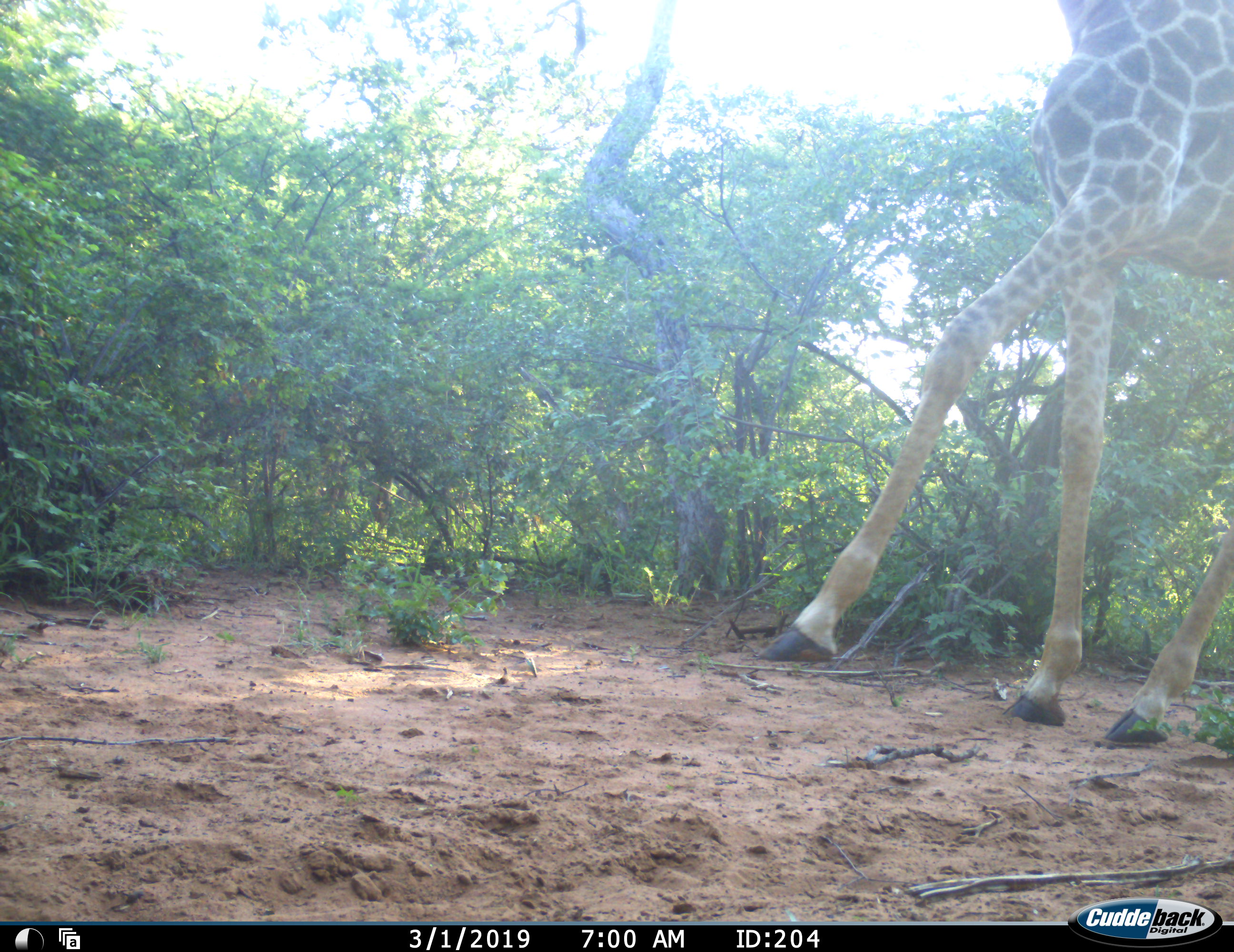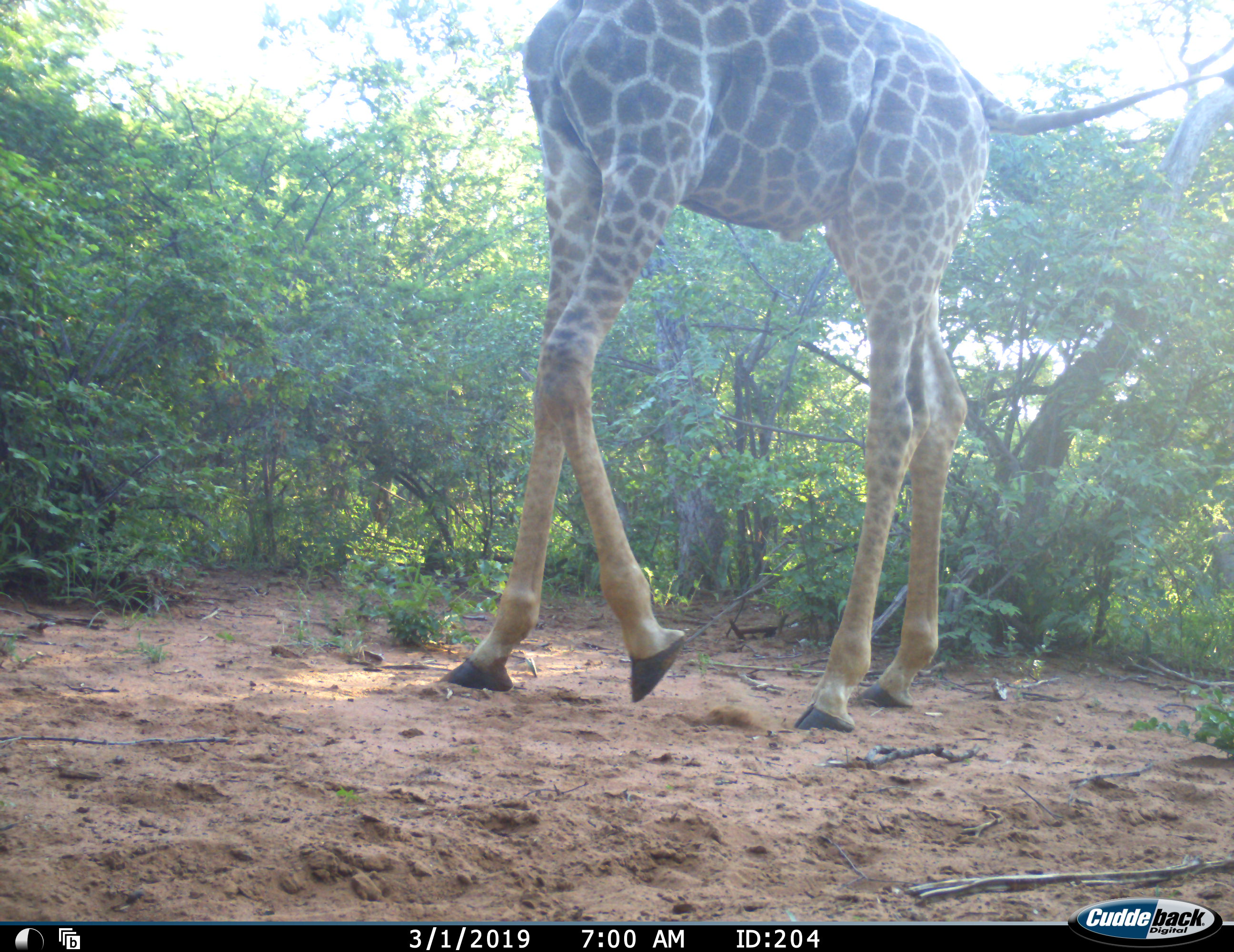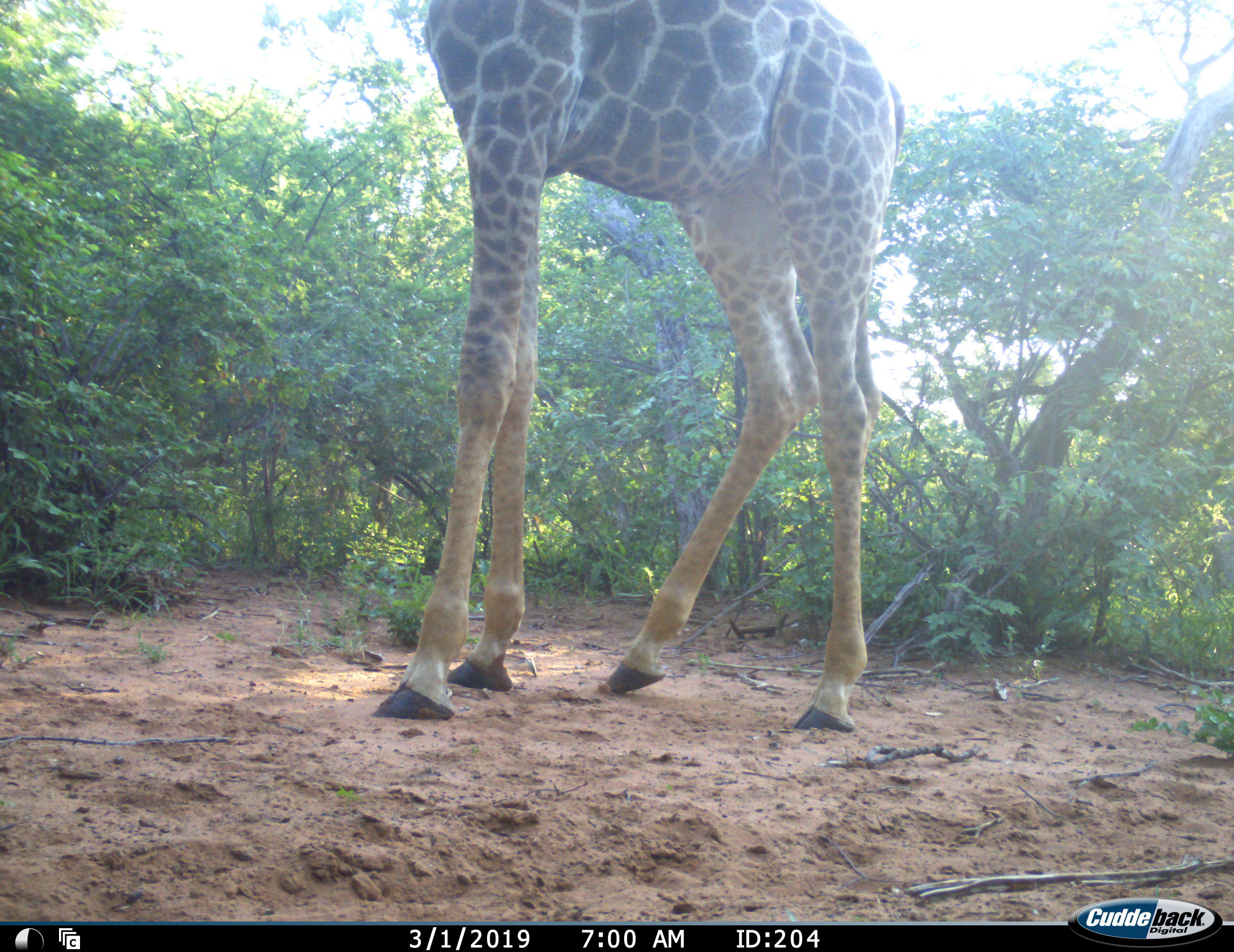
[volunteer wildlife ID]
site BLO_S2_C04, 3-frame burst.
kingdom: Animalia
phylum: Chordata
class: Mammalia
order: Artiodactyla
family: Giraffidae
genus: Giraffa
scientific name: Giraffa camelopardalis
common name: giraffe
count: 1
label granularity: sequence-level